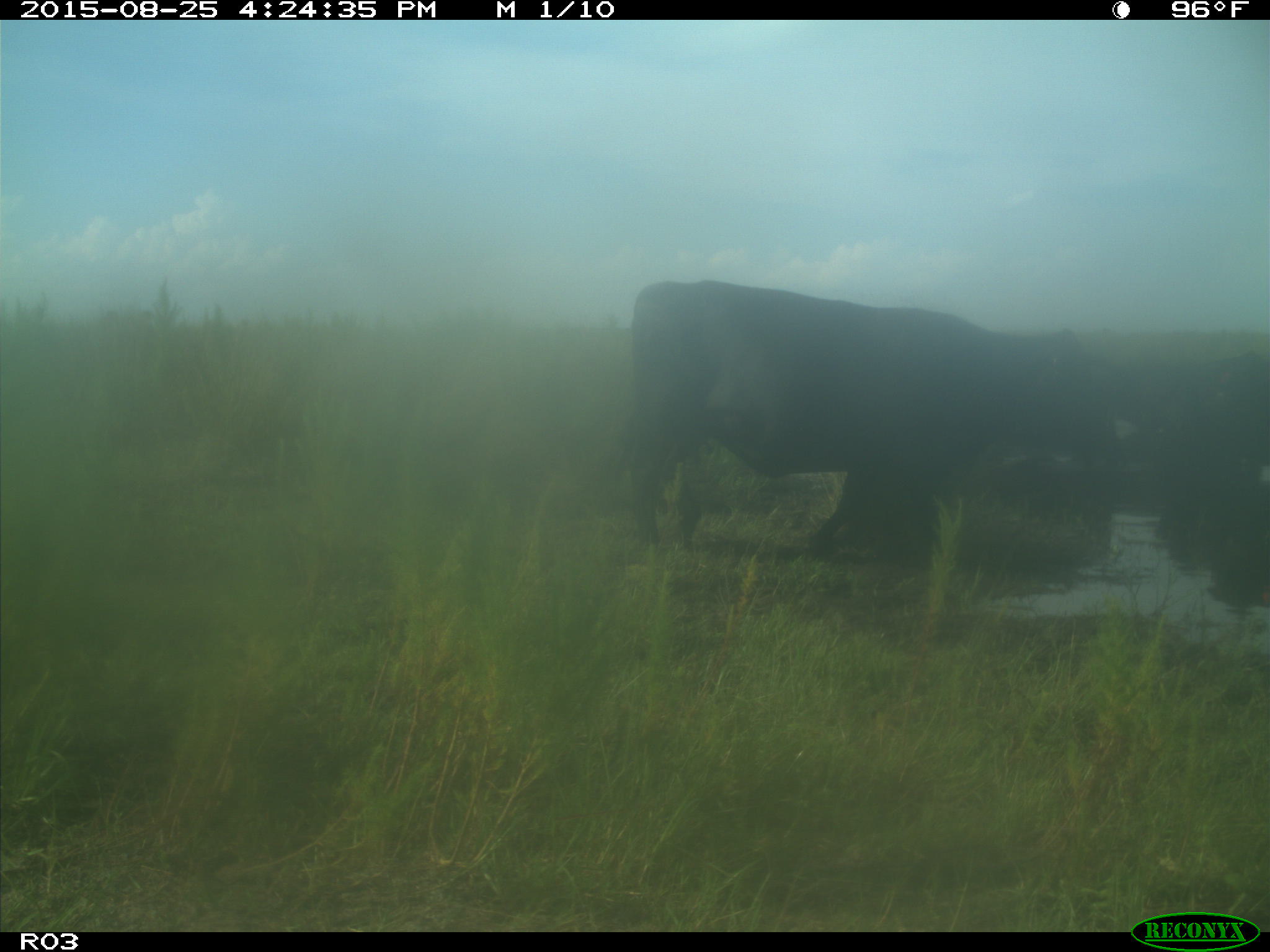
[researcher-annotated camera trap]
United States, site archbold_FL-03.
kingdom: Animalia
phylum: Chordata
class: Mammalia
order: Artiodactyla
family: Bovidae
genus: Bos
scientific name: Bos taurus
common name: domestic cow